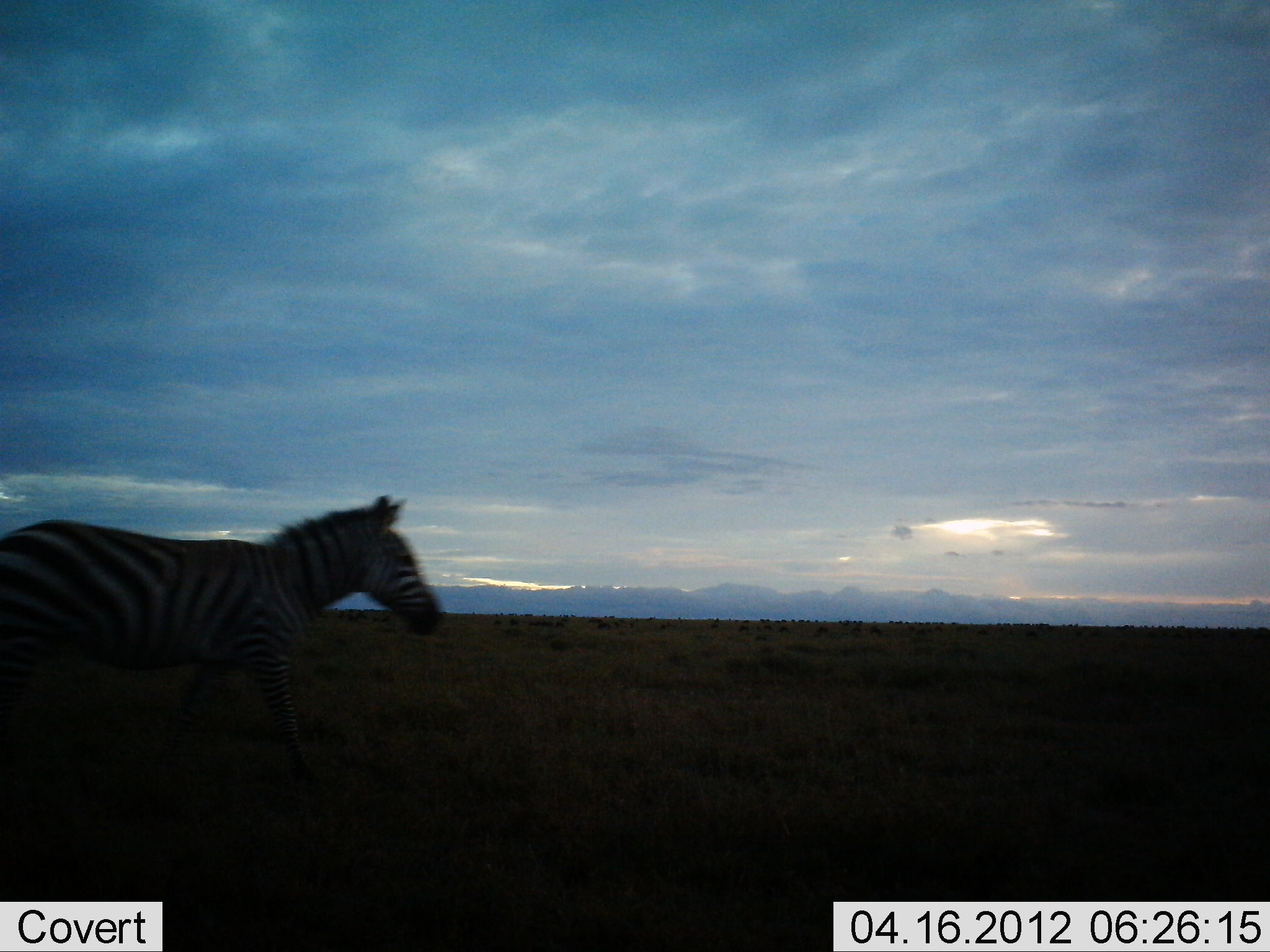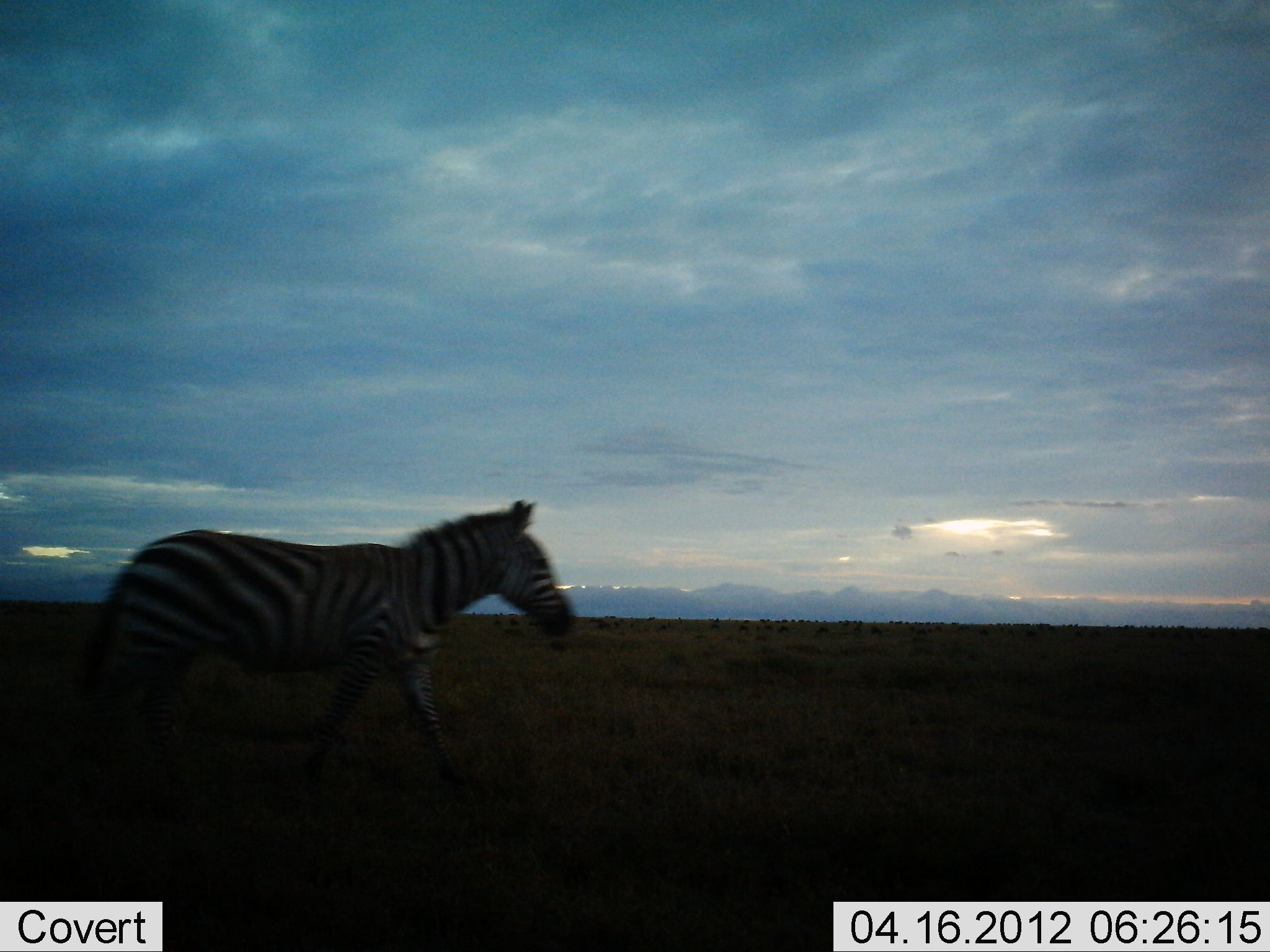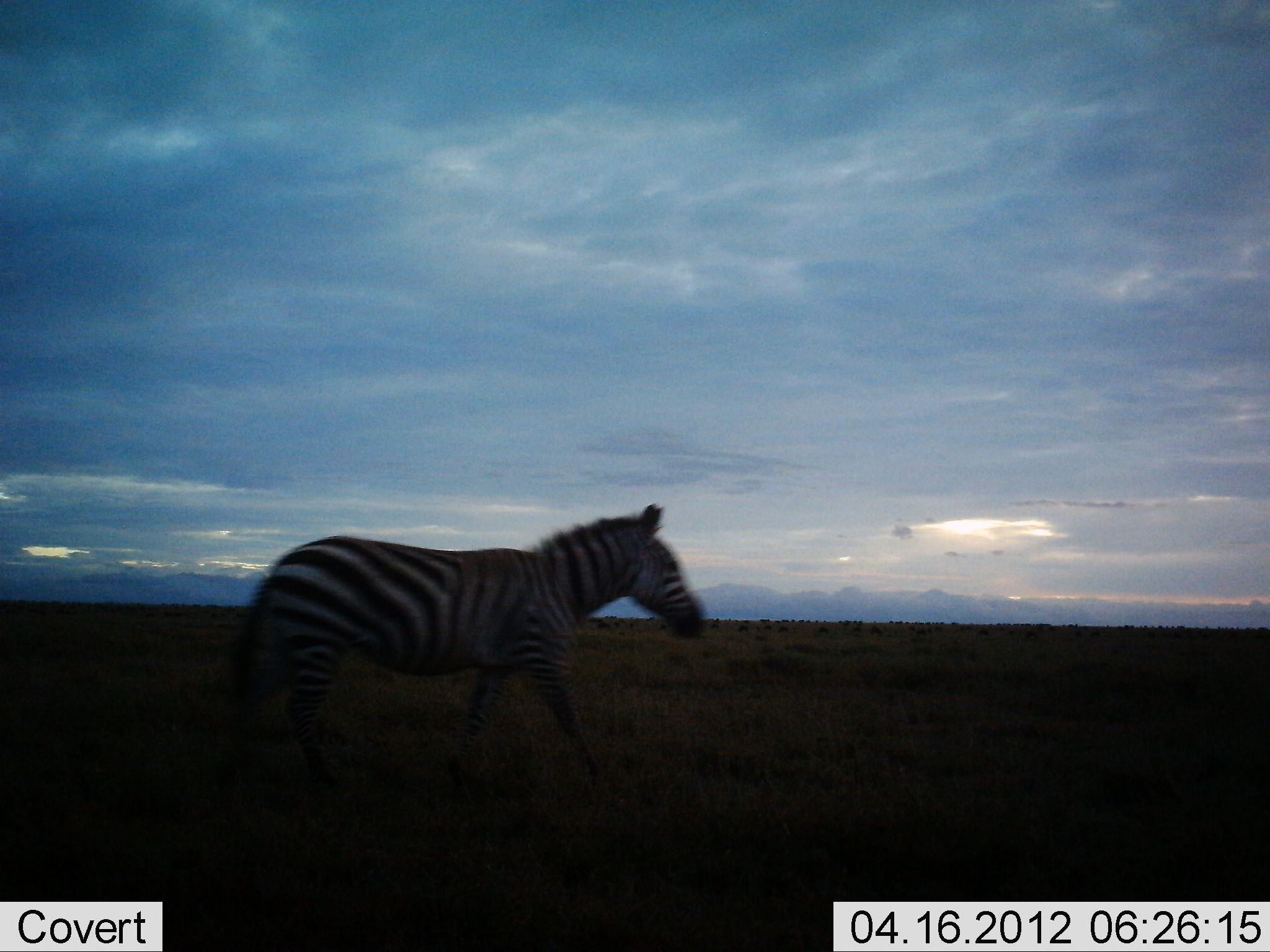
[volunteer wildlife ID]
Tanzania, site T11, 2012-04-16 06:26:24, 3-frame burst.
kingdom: Animalia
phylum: Chordata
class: Mammalia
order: Perissodactyla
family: Equidae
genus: Equus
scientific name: Equus quagga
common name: plains zebra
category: zebra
Zebra (plains zebra) (Equus quagga), count 1. Behavior (volunteer vote fractions): standing 0%, resting 0%, moving 100%, interacting 0%. Young present (vote fraction): 0%. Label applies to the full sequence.